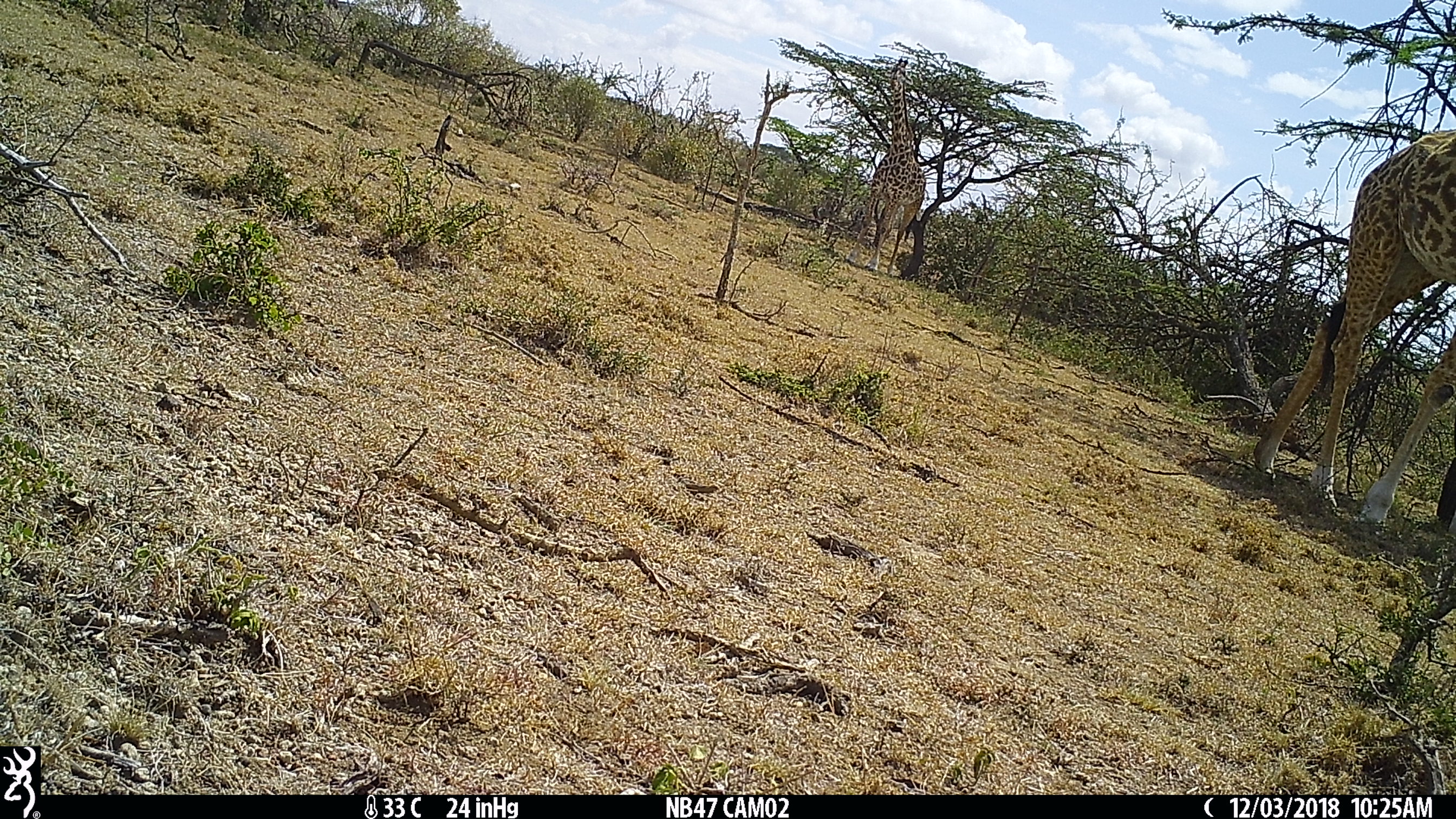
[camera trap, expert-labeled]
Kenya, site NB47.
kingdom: Animalia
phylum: Chordata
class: Mammalia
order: Artiodactyla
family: Giraffidae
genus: Giraffa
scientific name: Giraffa camelopardalis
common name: northern giraffe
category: giraffe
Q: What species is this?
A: Giraffe (northern giraffe) (Giraffa camelopardalis).